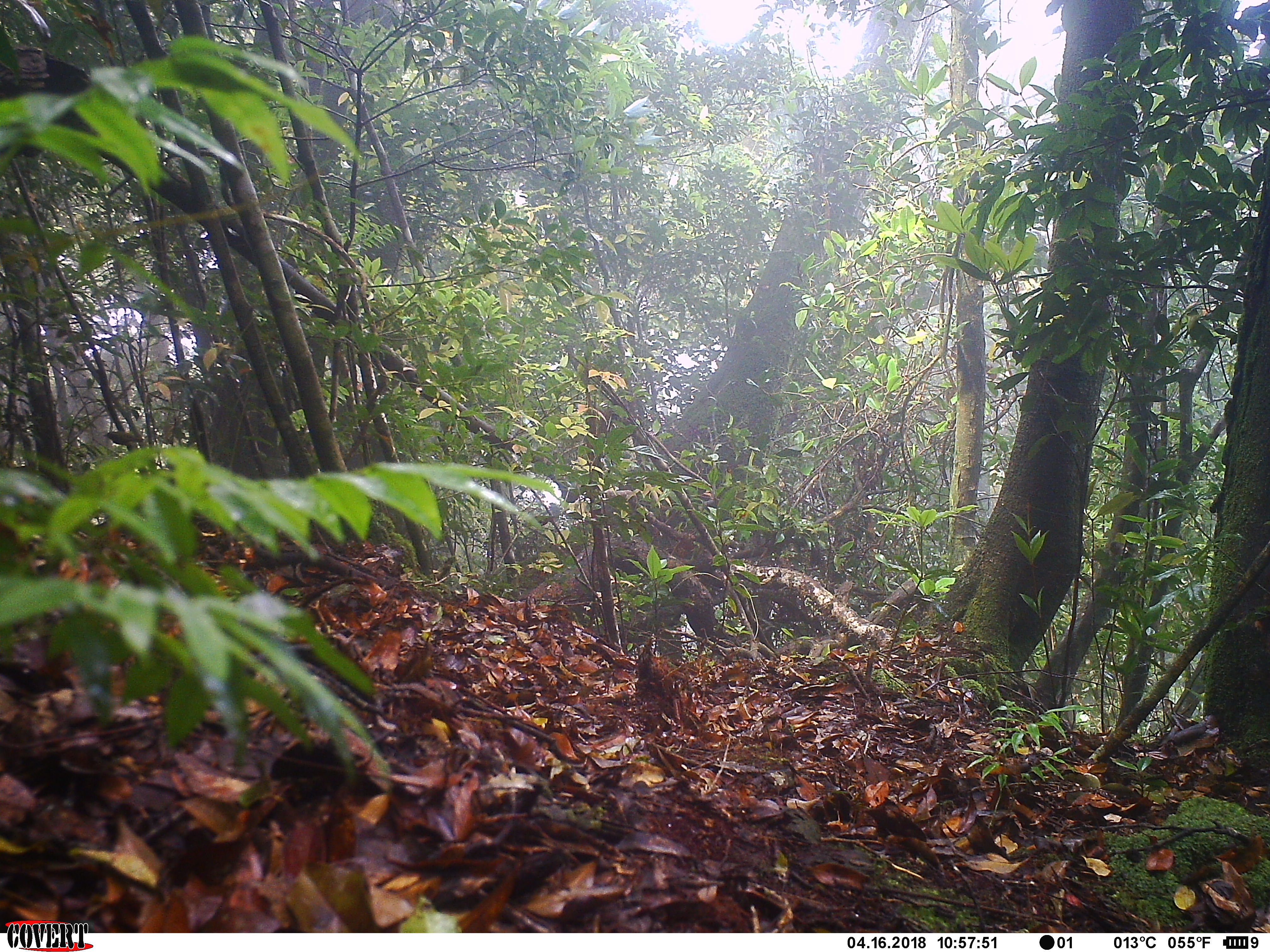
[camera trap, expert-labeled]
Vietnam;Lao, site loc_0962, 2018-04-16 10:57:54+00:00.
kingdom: Animalia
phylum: Chordata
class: Aves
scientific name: Aves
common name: bird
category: unidentified bird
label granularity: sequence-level